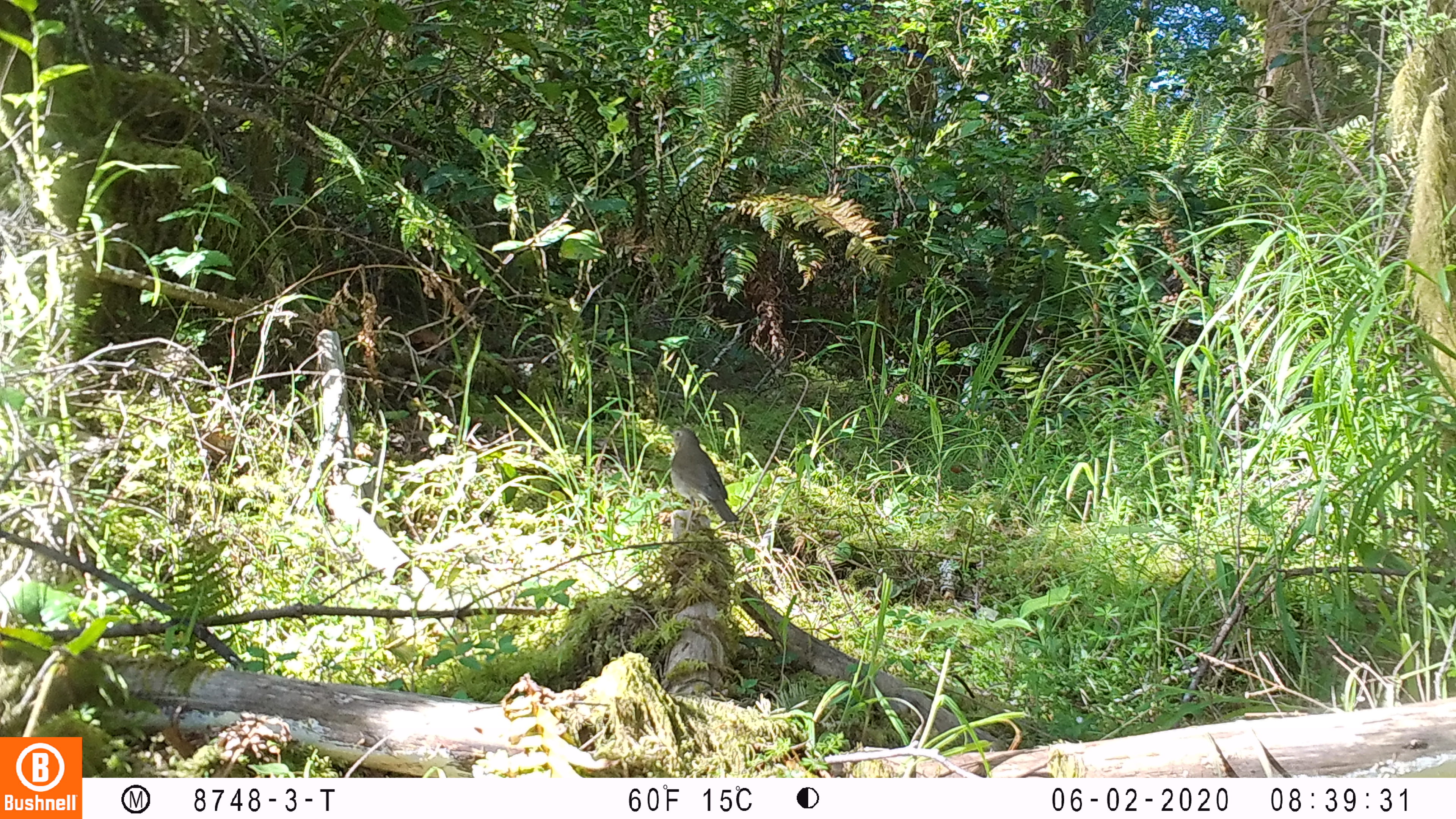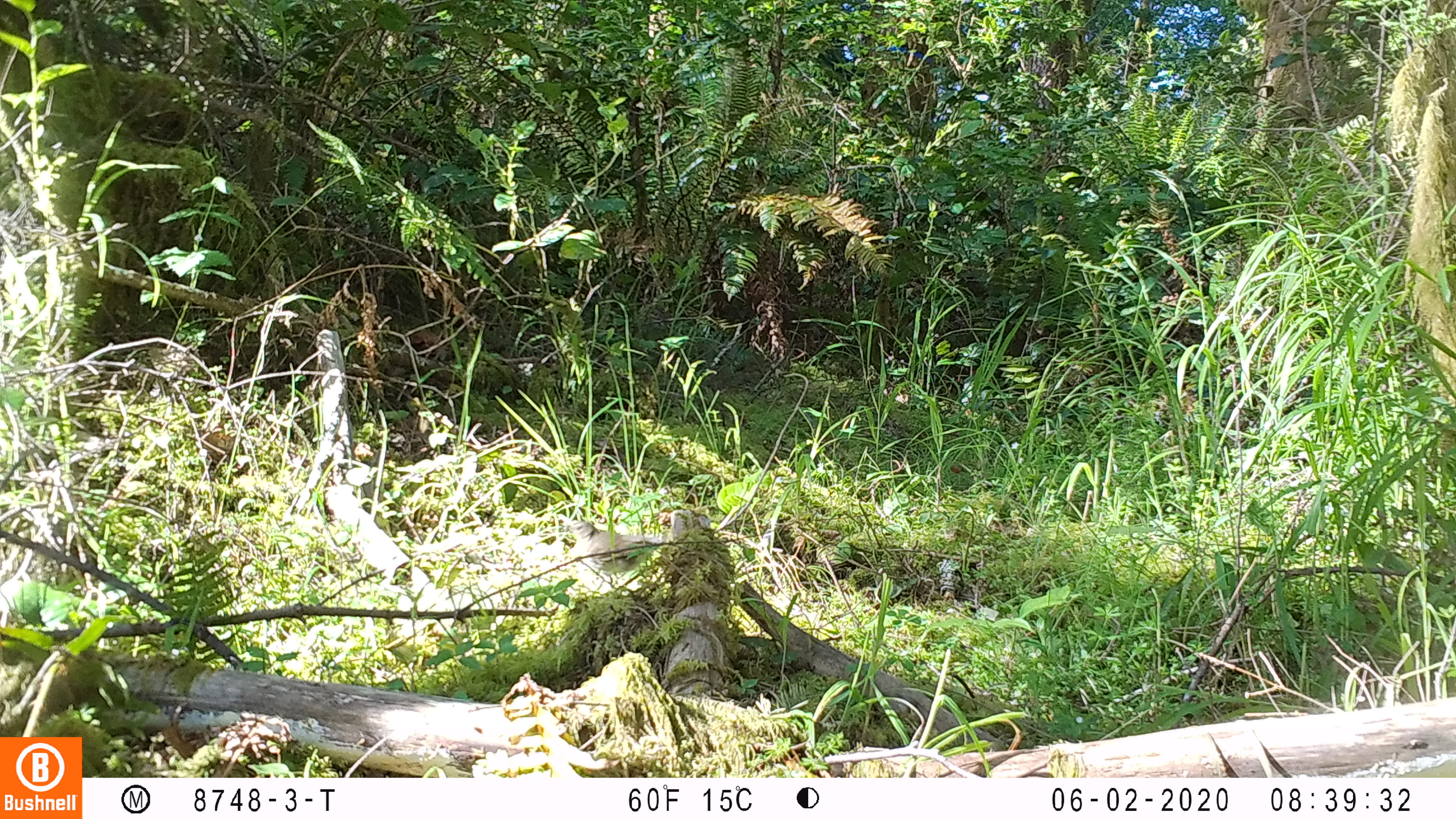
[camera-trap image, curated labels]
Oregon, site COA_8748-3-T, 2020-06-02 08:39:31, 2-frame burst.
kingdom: Animalia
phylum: Chordata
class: Aves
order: Passeriformes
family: Turdidae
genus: Catharus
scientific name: Catharus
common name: brown thrushes and nightingale-thrushes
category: catharus species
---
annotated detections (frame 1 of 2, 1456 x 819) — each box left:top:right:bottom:
catharus species: 663:426:741:530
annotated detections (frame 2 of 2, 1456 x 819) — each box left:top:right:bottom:
catharus species: 565:521:668:578